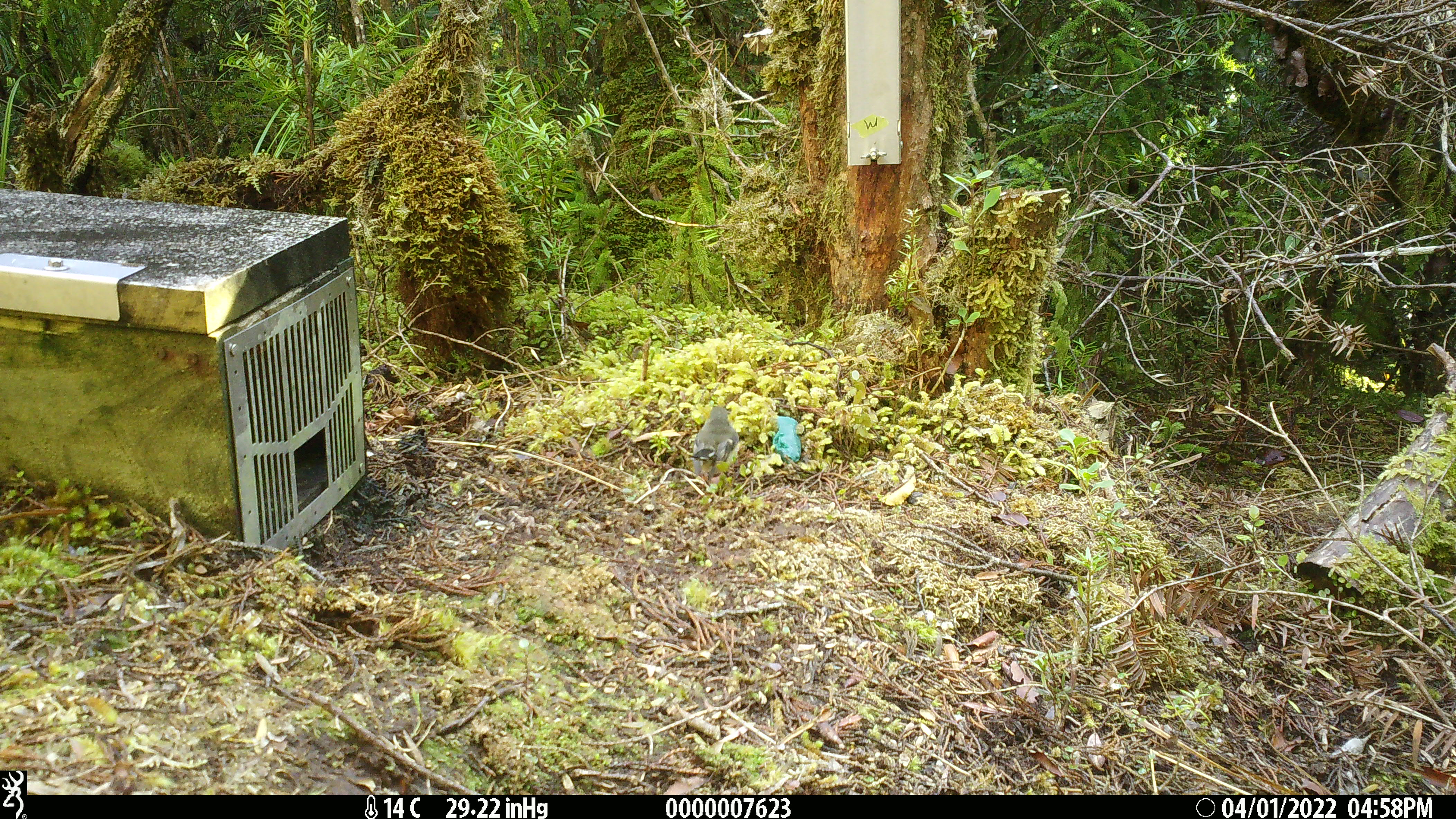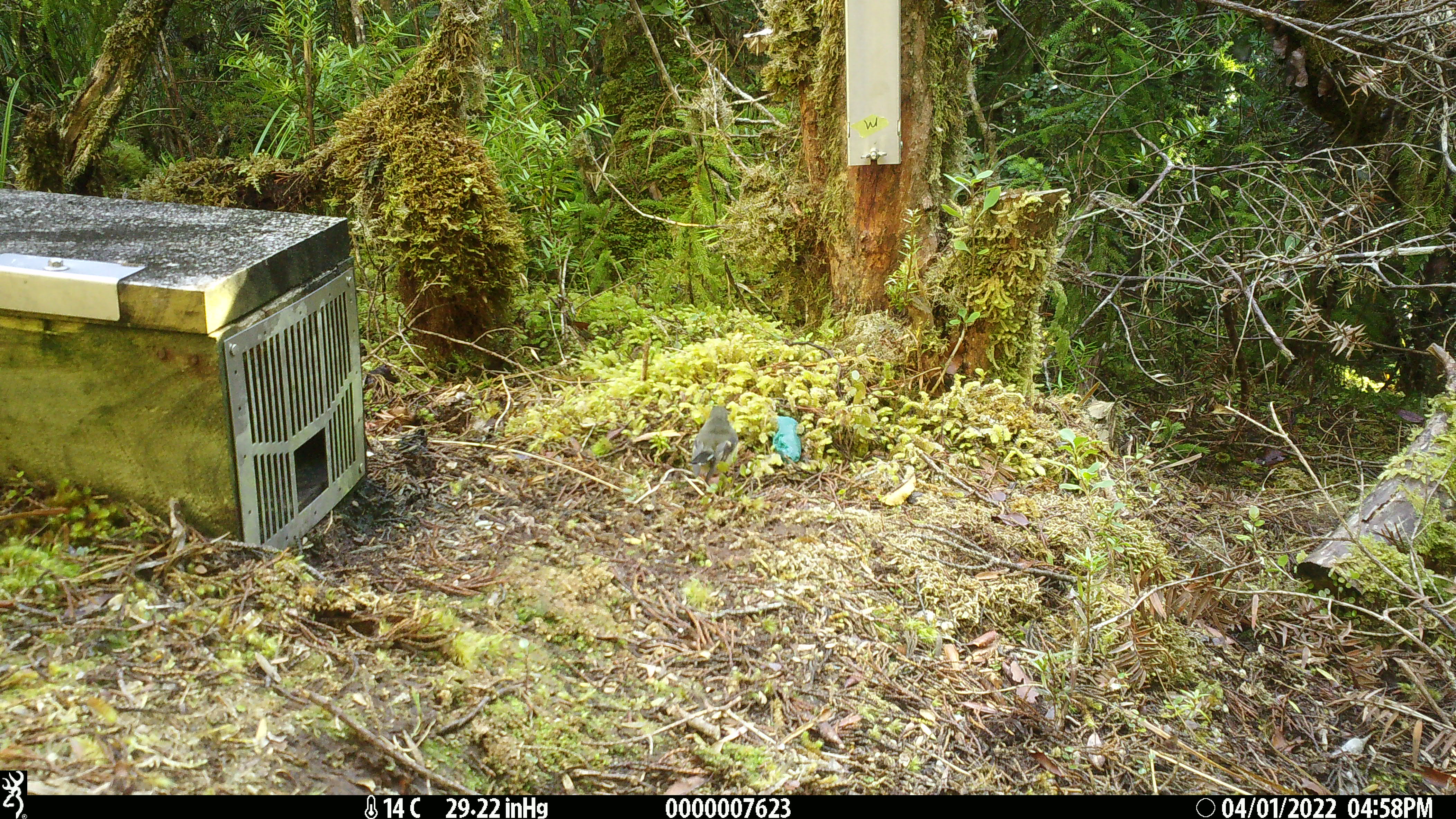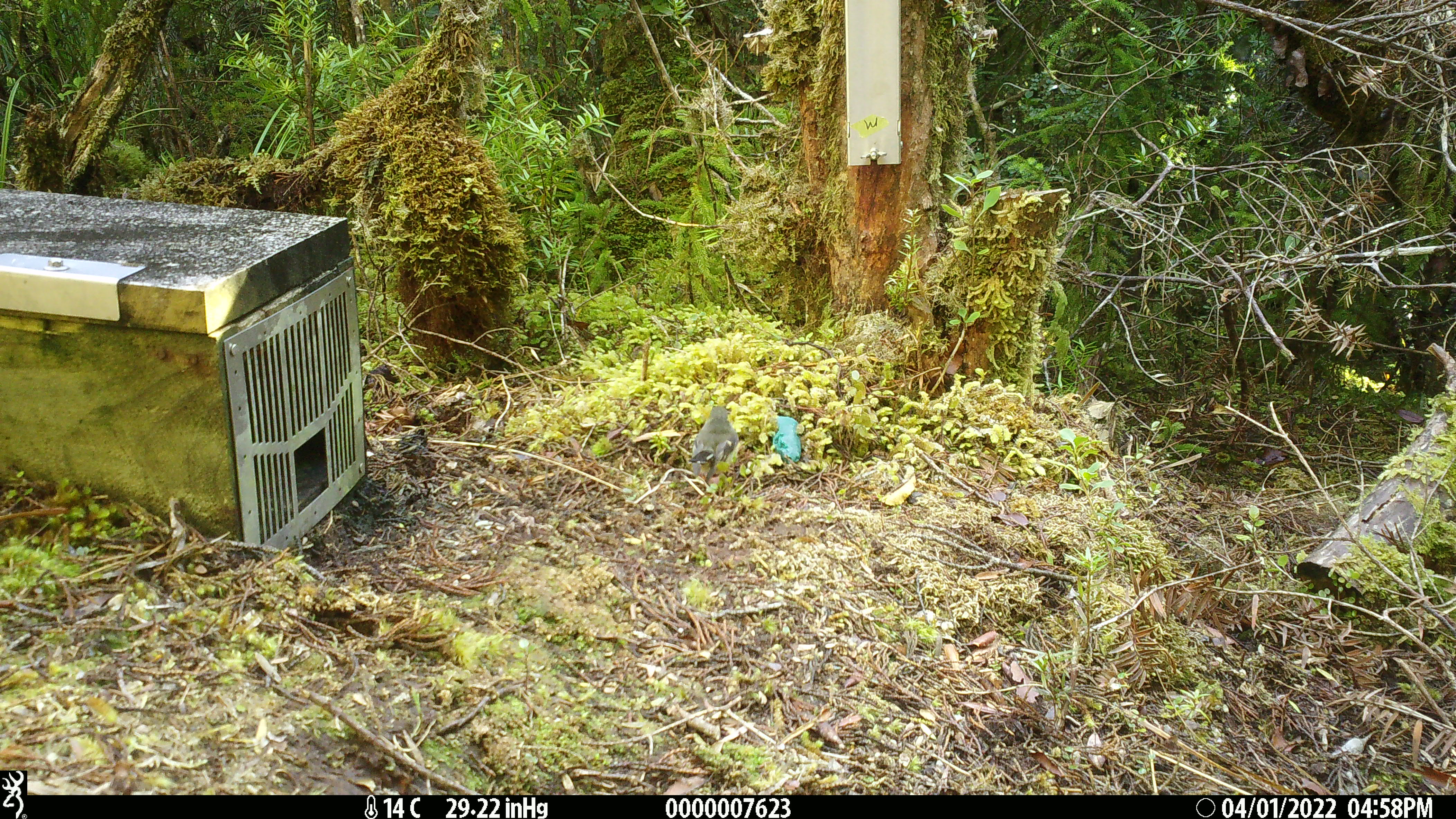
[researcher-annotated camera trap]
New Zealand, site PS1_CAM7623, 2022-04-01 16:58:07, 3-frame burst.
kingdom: Animalia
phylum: Chordata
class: Aves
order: Passeriformes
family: Petroicidae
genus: Petroica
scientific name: Petroica macrocephala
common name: tomtit